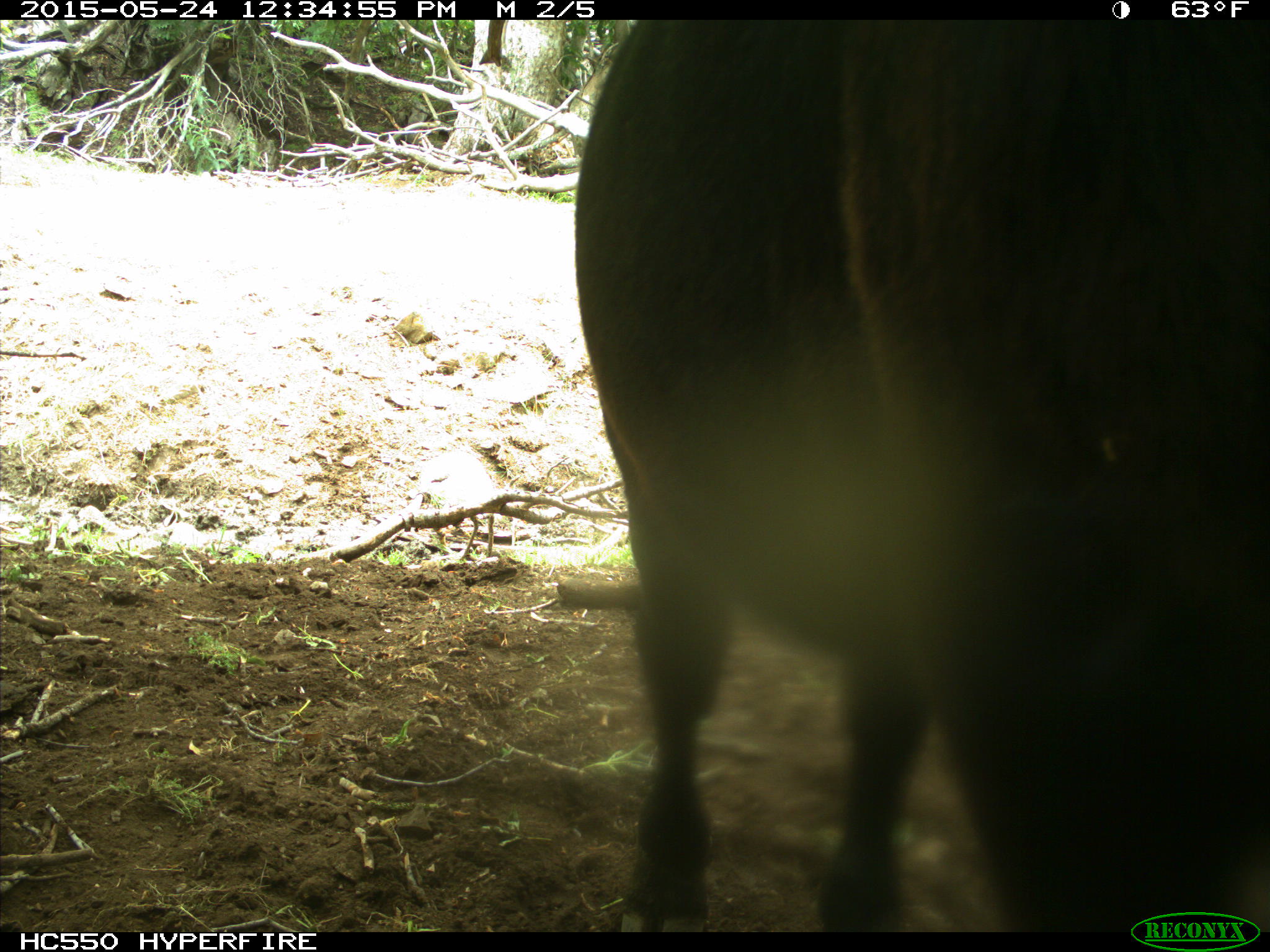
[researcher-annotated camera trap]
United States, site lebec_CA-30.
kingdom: Animalia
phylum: Chordata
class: Mammalia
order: Artiodactyla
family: Bovidae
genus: Bos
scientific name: Bos taurus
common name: domestic cow